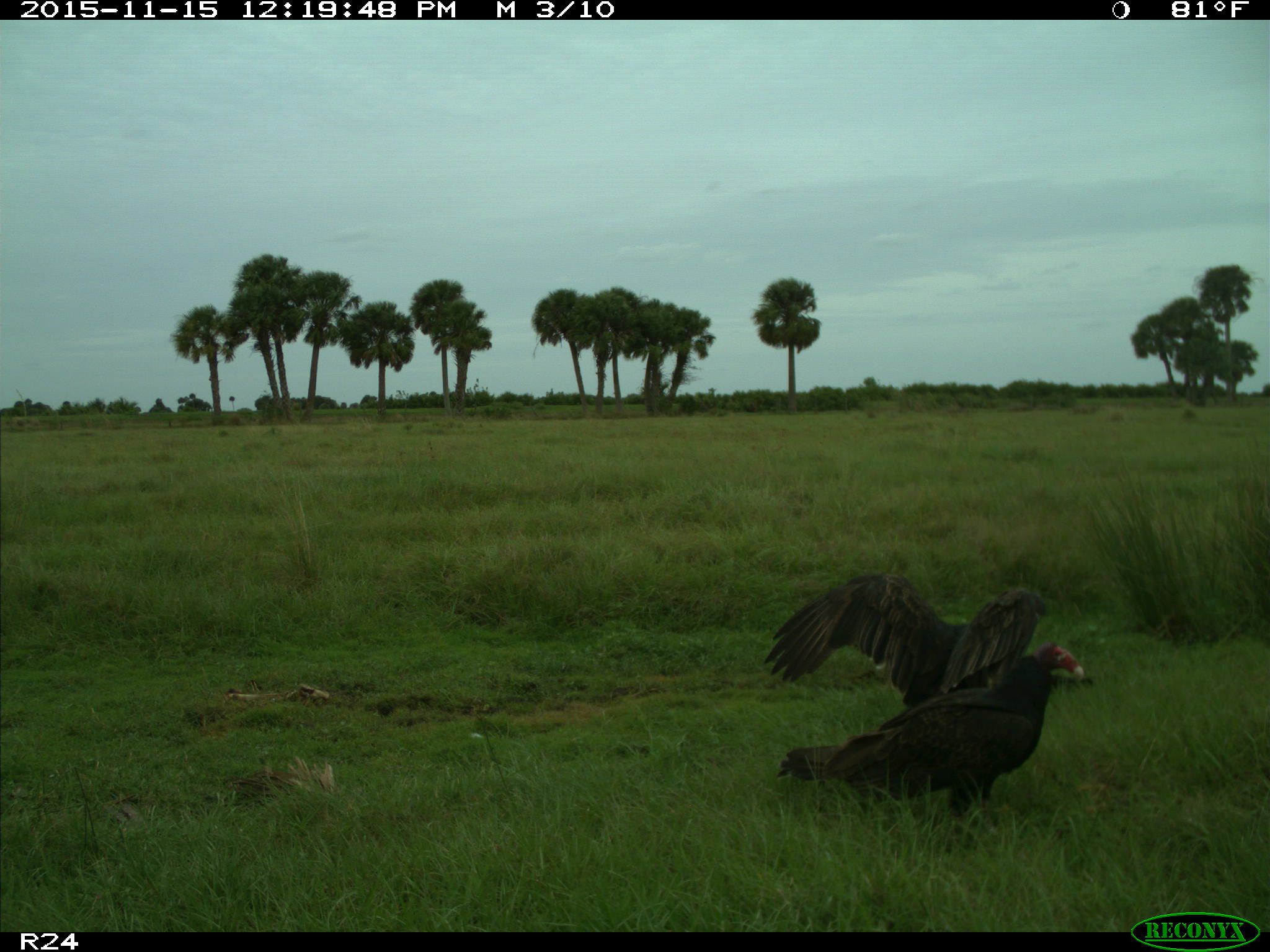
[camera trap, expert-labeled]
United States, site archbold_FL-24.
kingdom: Animalia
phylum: Chordata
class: Aves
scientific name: Aves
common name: birds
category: unidentified bird